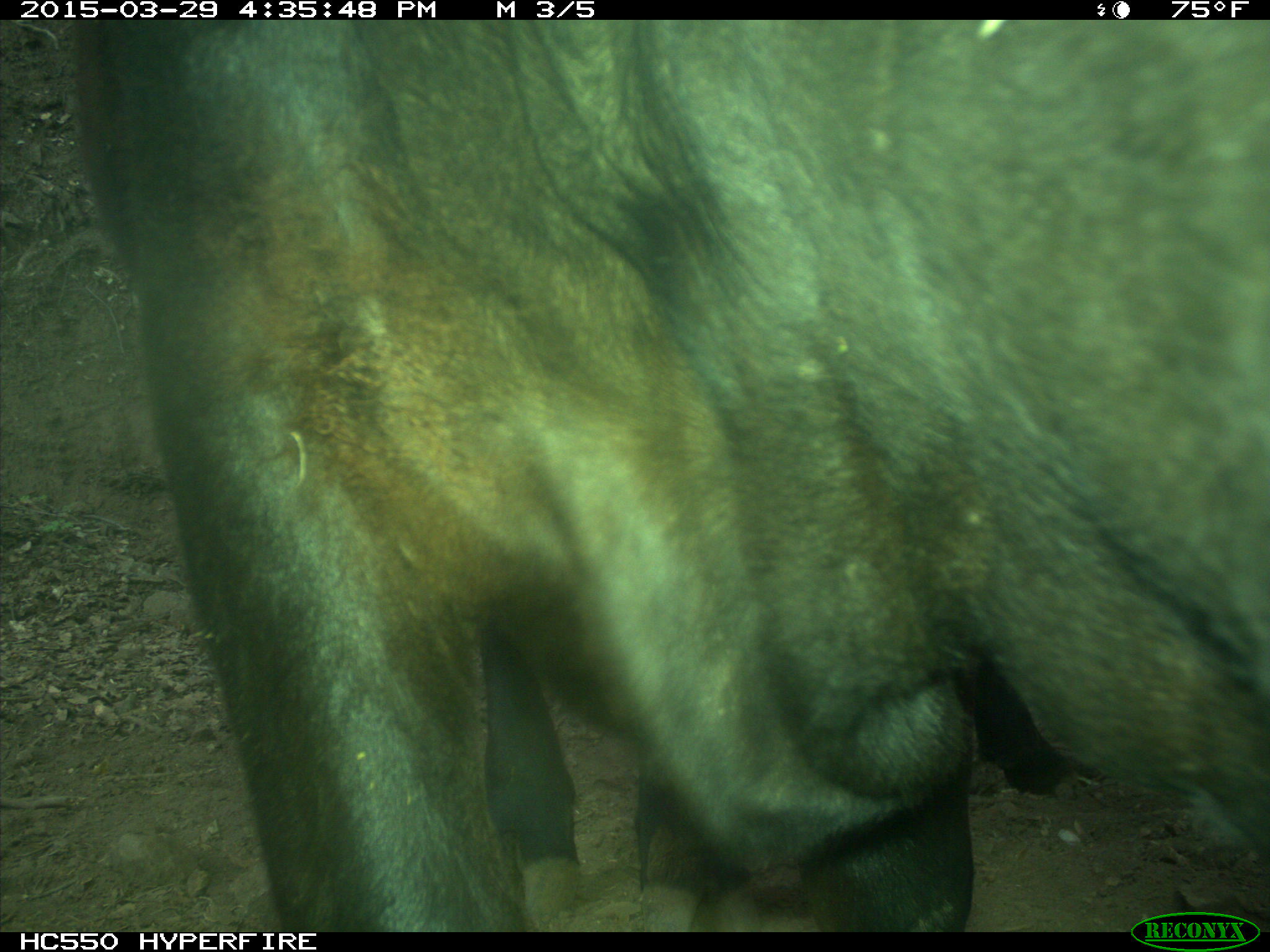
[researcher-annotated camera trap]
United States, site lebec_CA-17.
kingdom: Animalia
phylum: Chordata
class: Mammalia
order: Artiodactyla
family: Bovidae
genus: Bos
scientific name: Bos taurus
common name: domestic cow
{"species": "Bos taurus (domestic cow)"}